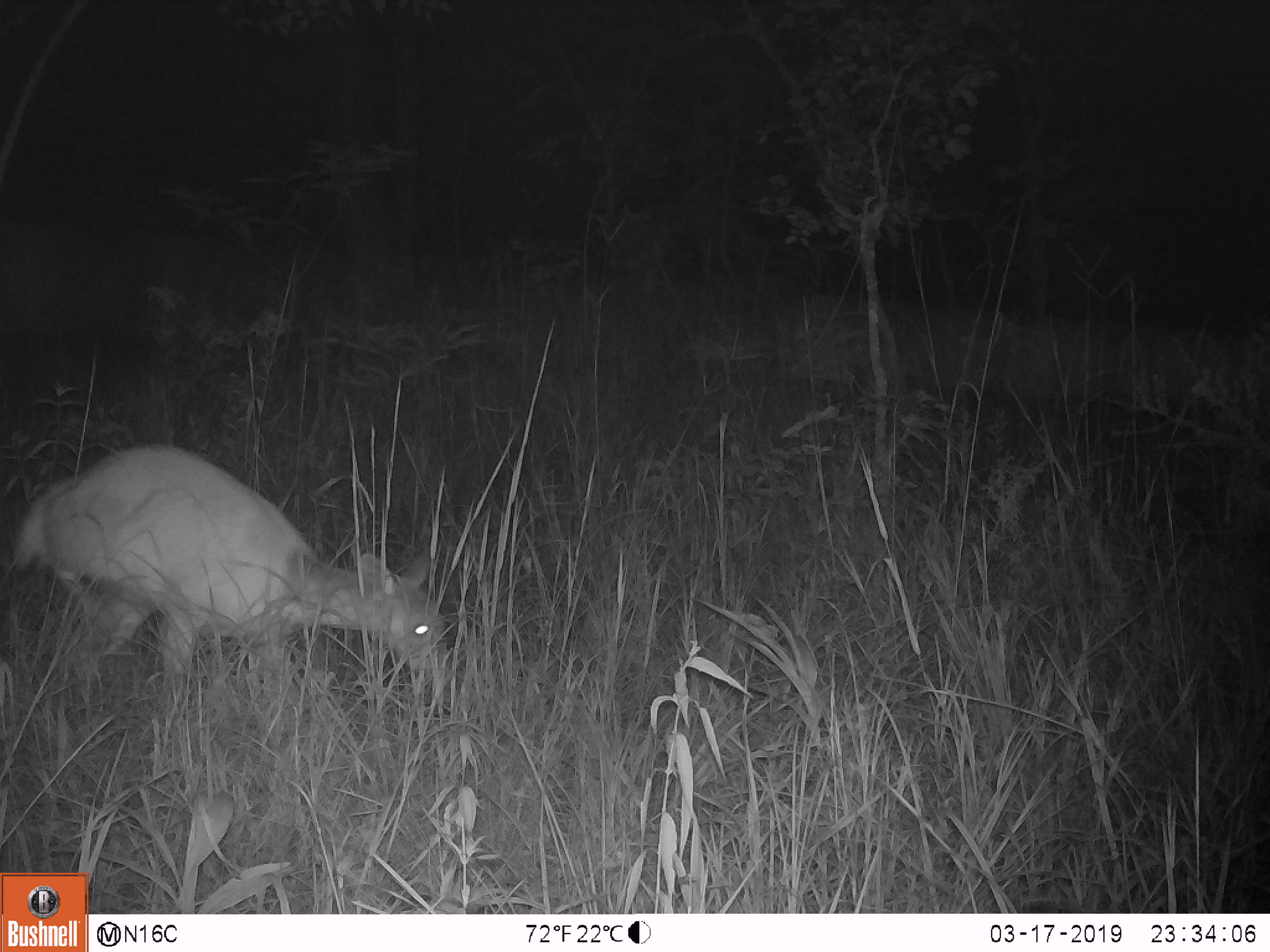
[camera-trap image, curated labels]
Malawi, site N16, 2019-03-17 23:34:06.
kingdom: Animalia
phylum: Chordata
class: Mammalia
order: Artiodactyla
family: Bovidae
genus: Redunca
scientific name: Redunca arundinum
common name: southern reedbuck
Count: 1.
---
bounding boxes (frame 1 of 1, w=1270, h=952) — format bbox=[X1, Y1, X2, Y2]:
southern reedbuck: bbox=[14, 439, 452, 689]